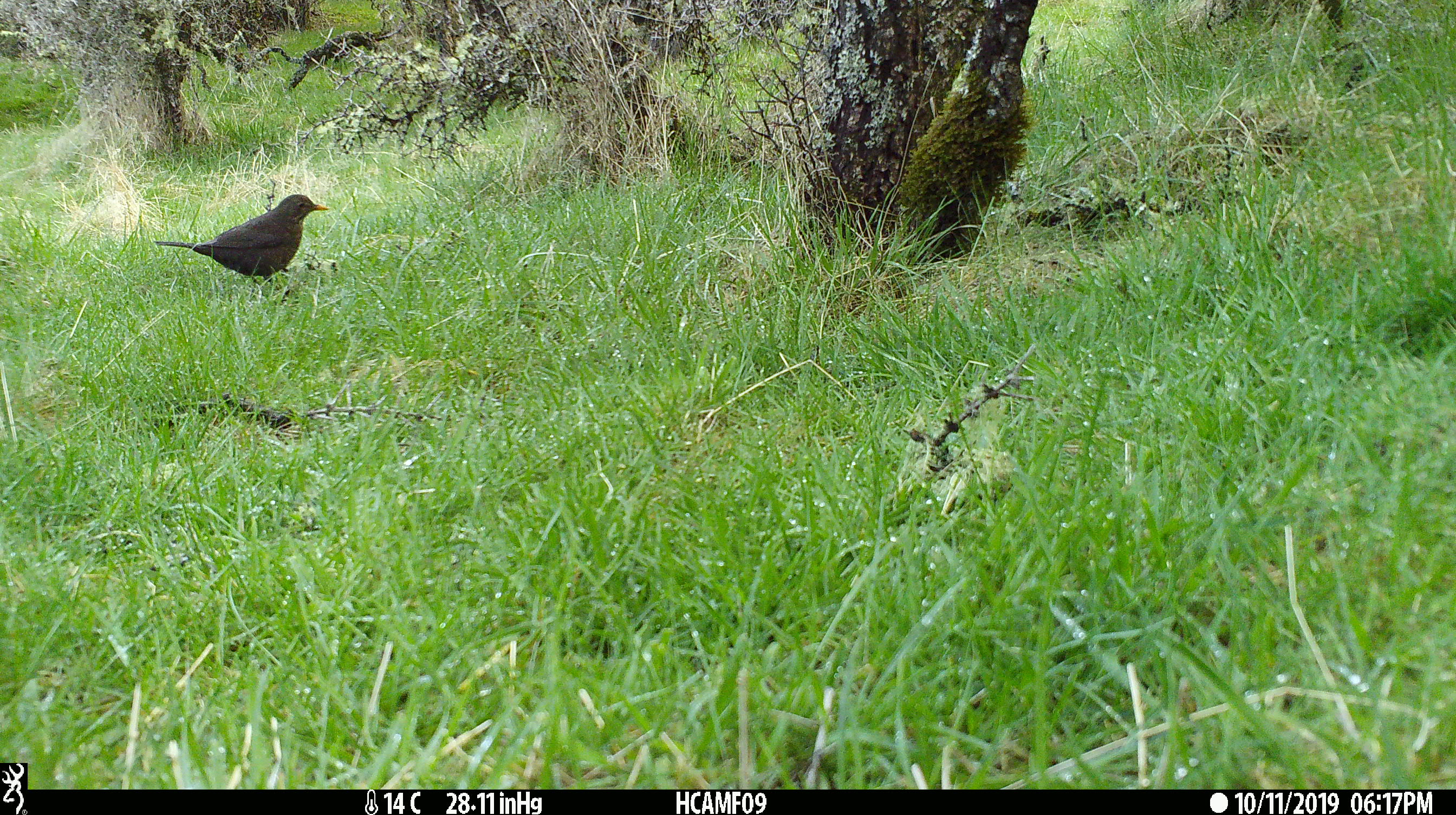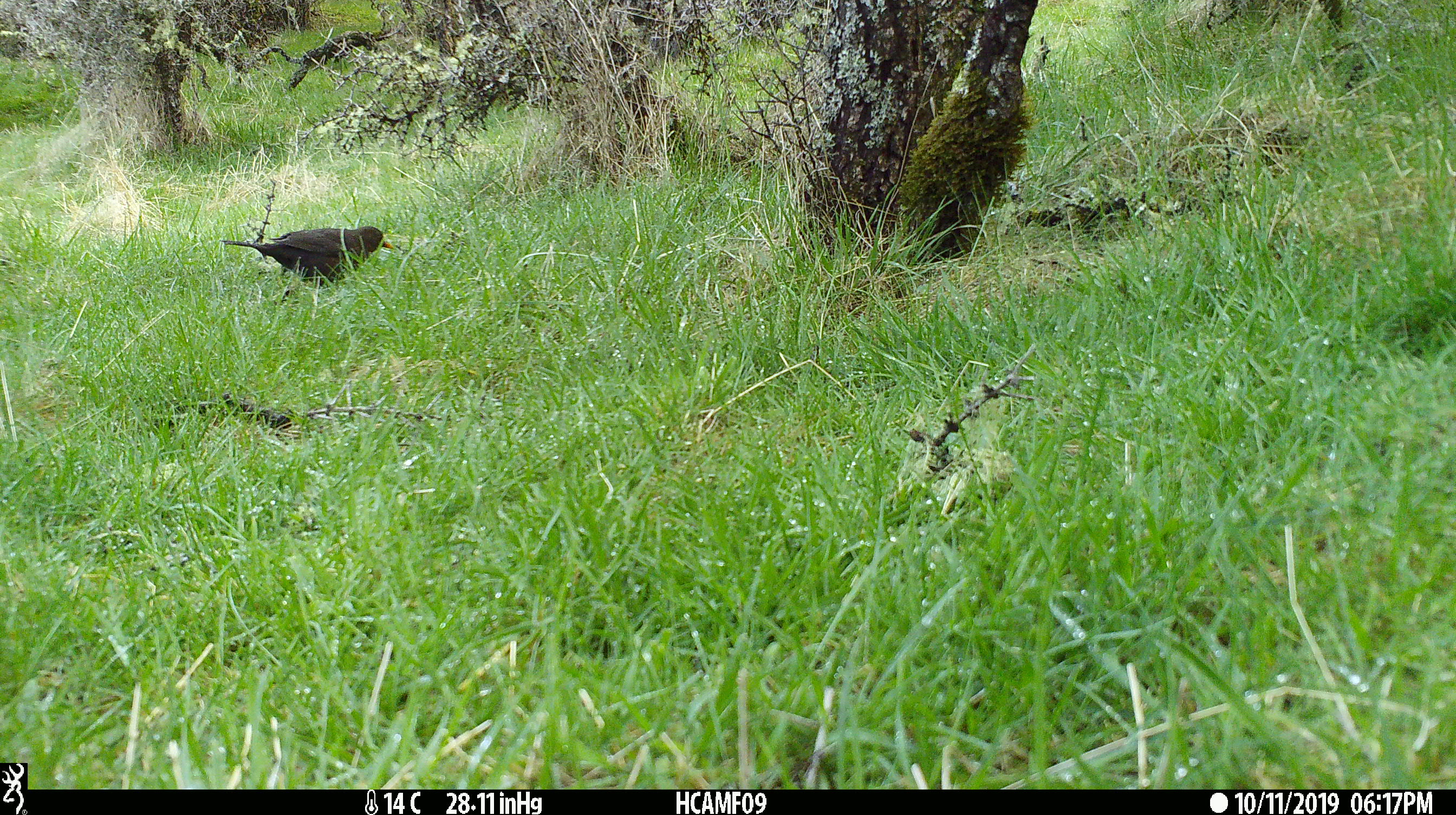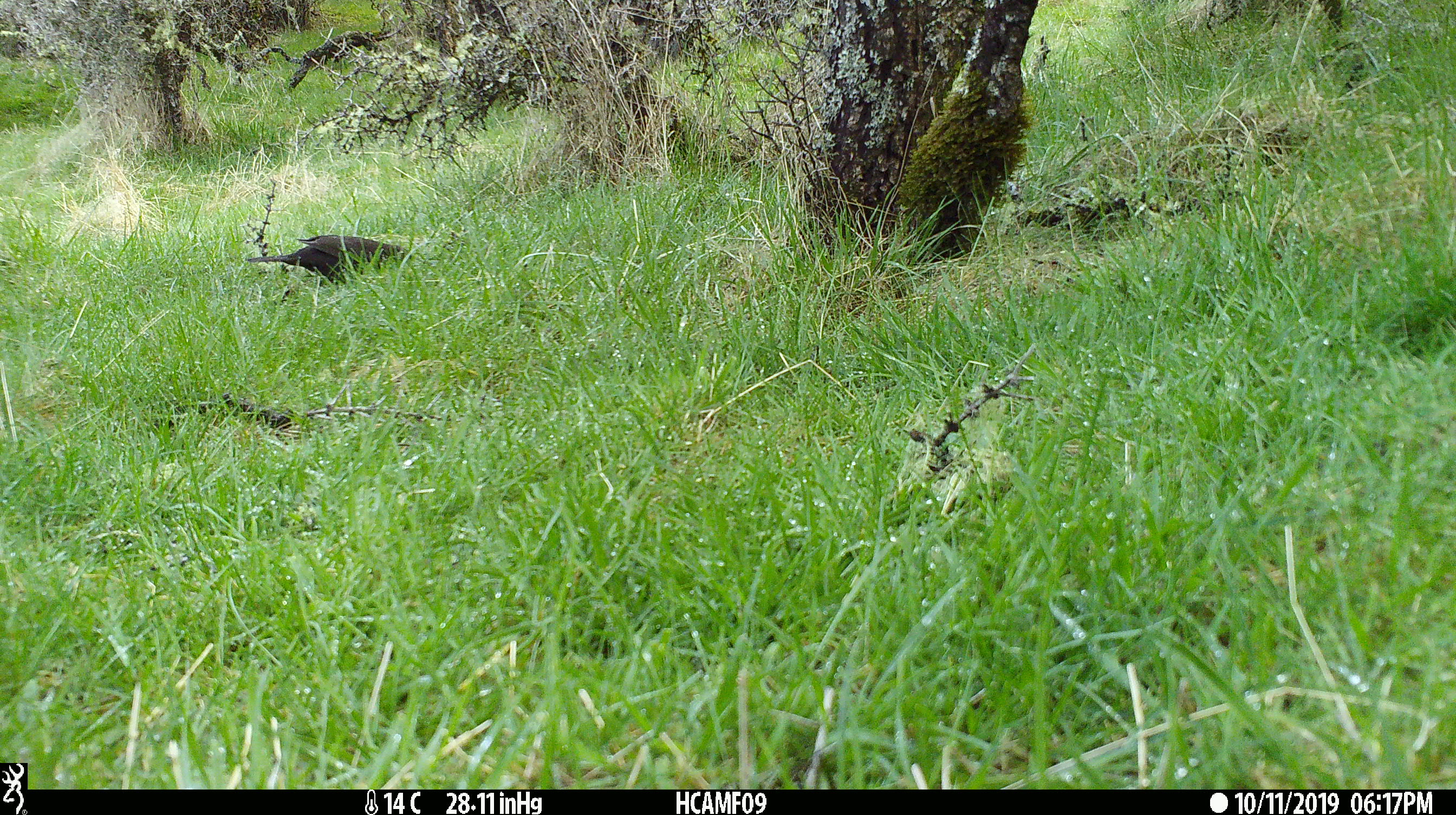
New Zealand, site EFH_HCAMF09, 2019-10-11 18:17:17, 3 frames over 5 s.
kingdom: Animalia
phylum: Chordata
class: Aves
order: Passeriformes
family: Turdidae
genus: Turdus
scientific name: Turdus merula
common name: eurasian blackbird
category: blackbird